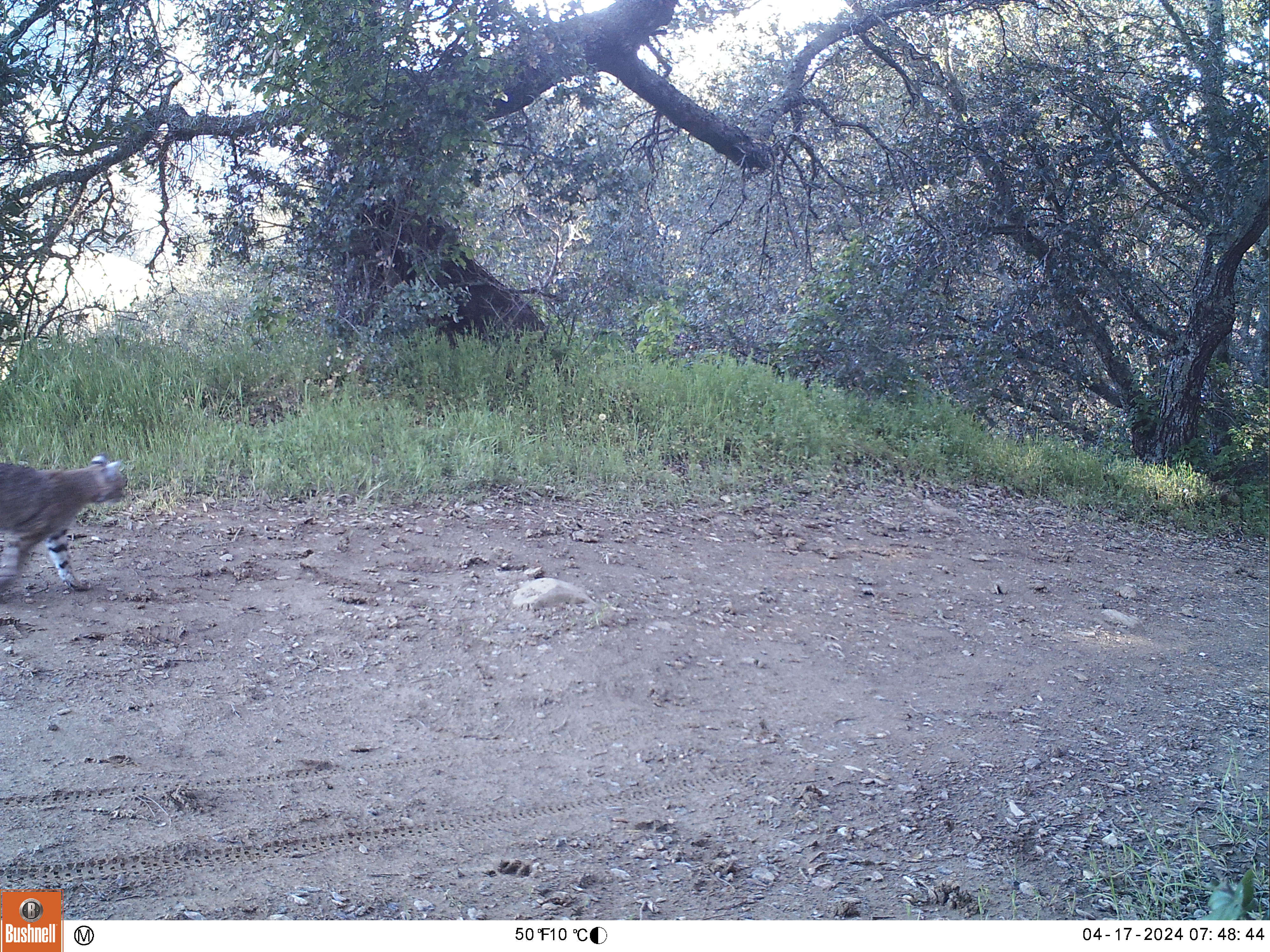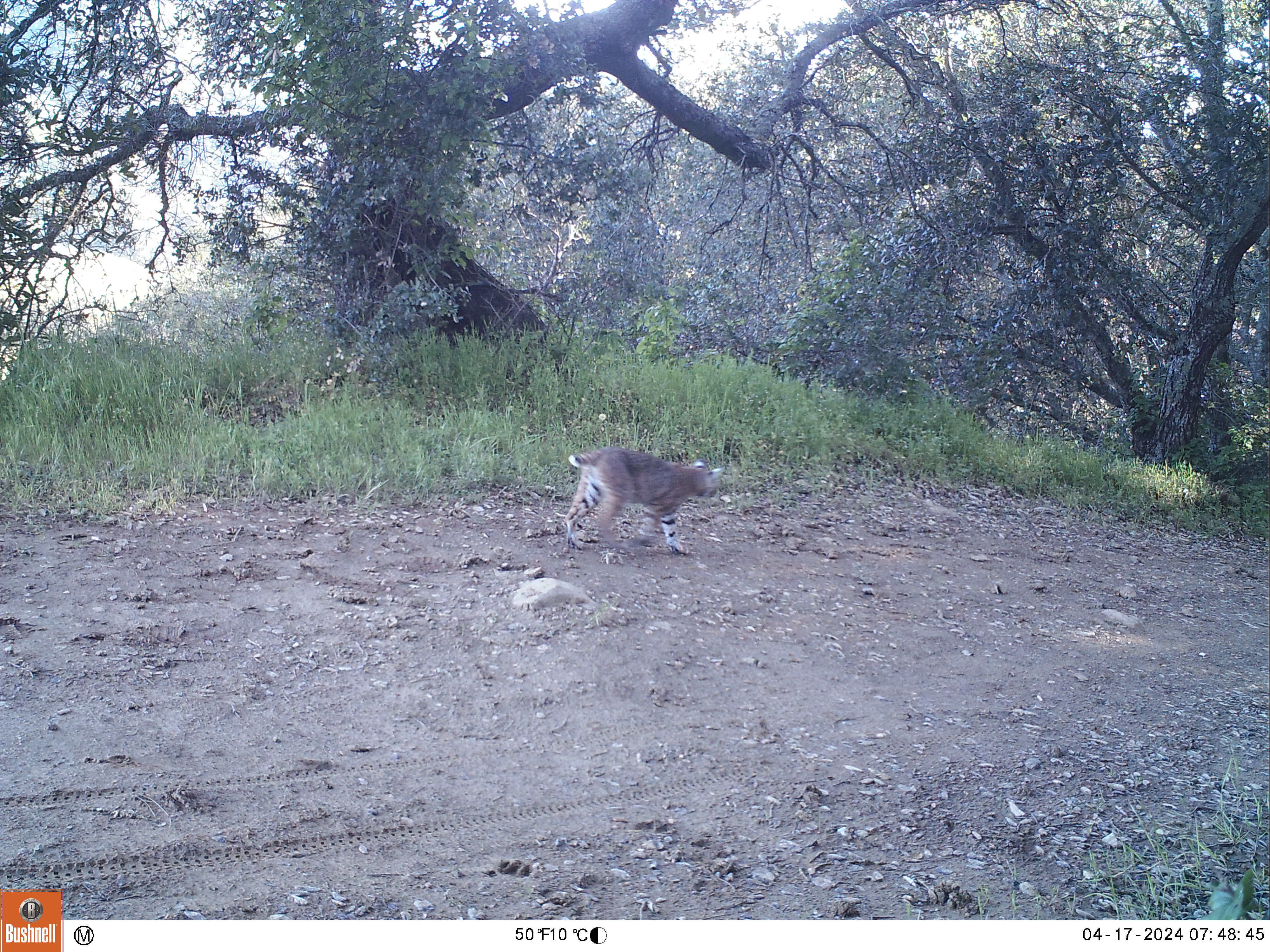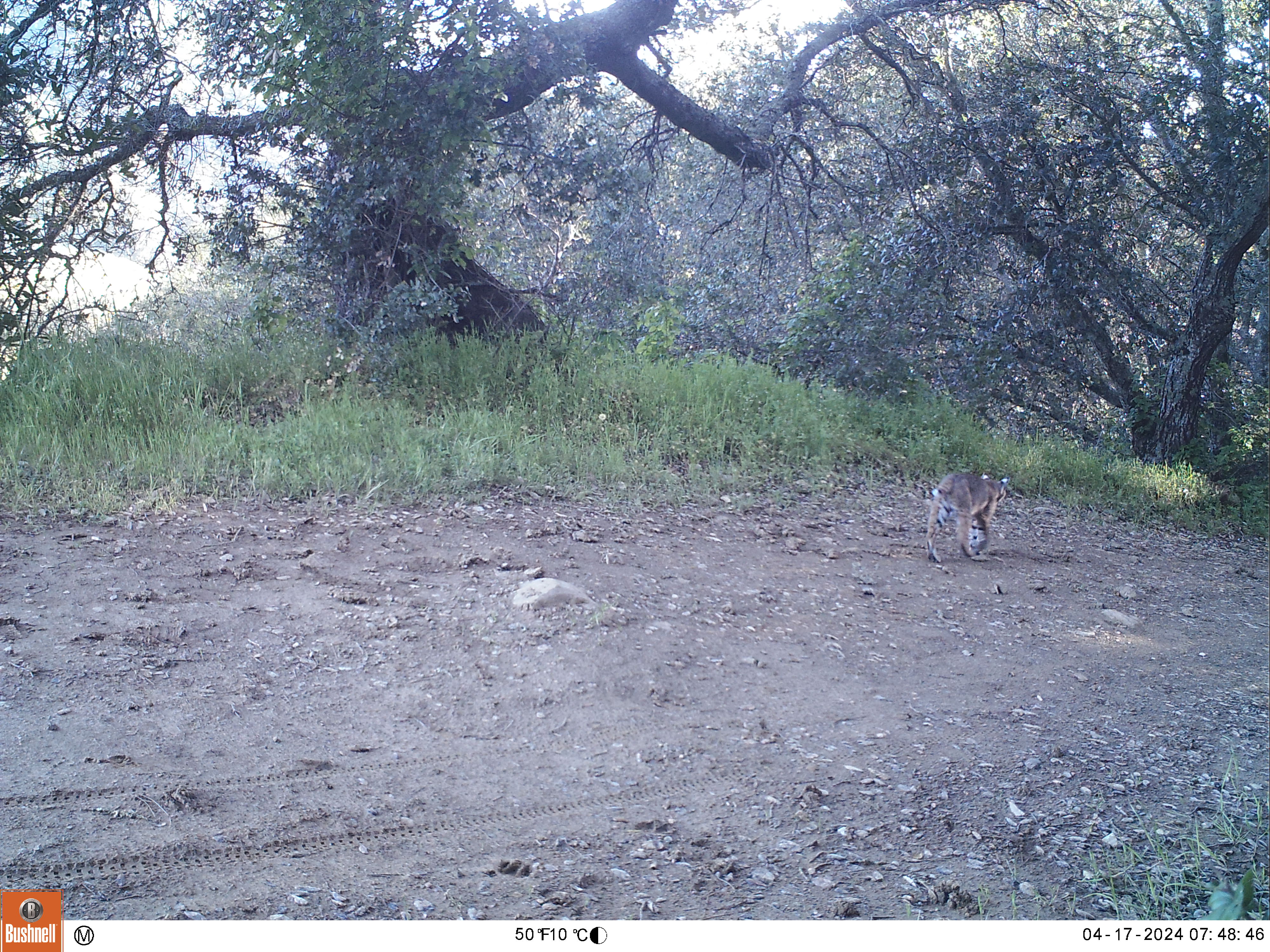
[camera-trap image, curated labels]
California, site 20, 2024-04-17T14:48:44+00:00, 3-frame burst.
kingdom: Animalia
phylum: Chordata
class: Mammalia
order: Carnivora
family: Felidae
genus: Lynx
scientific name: Lynx rufus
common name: bobcat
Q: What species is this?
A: Bobcat (Lynx rufus).